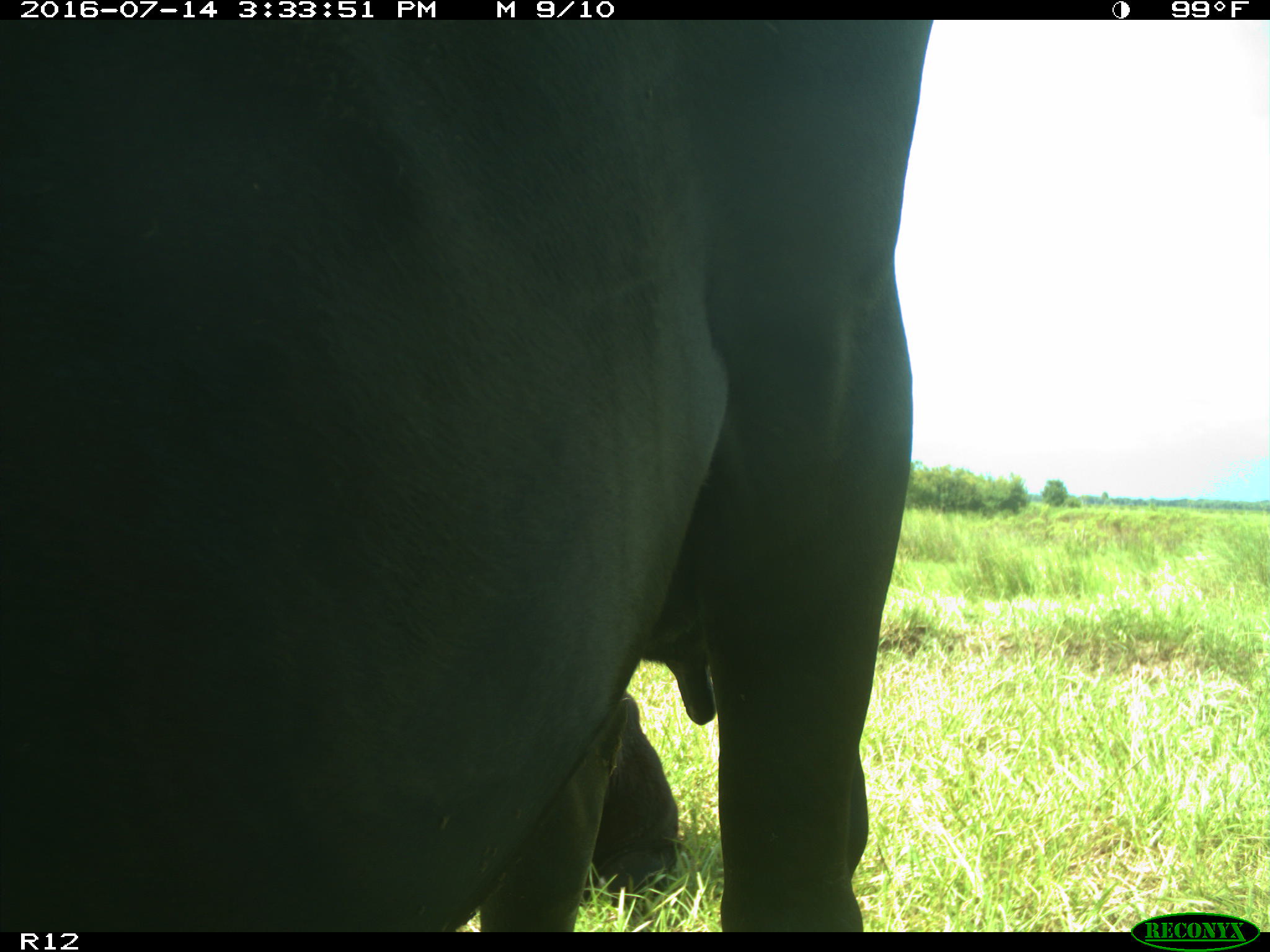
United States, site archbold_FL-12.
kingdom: Animalia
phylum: Chordata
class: Mammalia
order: Artiodactyla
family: Bovidae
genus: Bos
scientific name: Bos taurus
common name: domestic cow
Bos taurus (domestic cow).